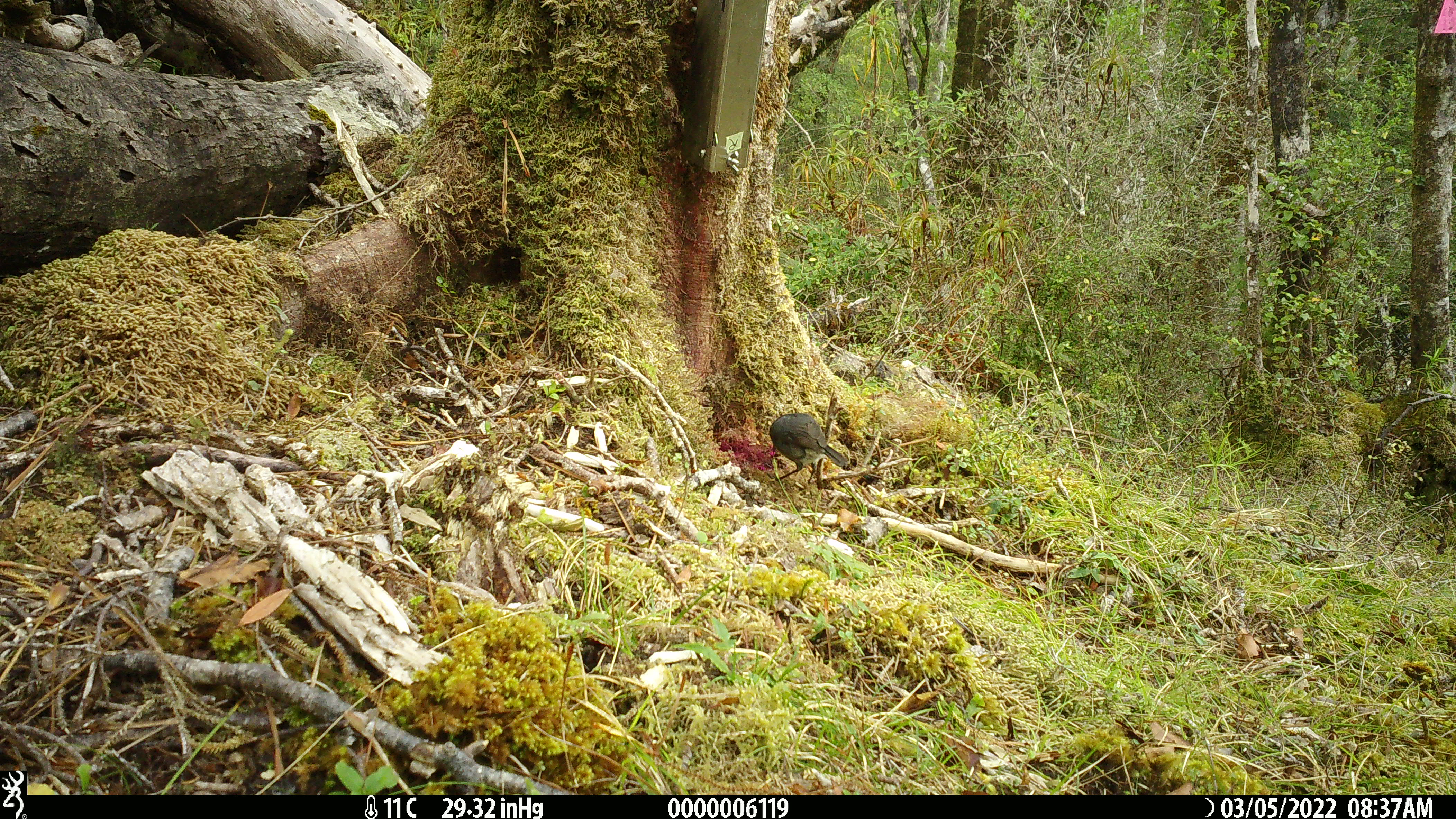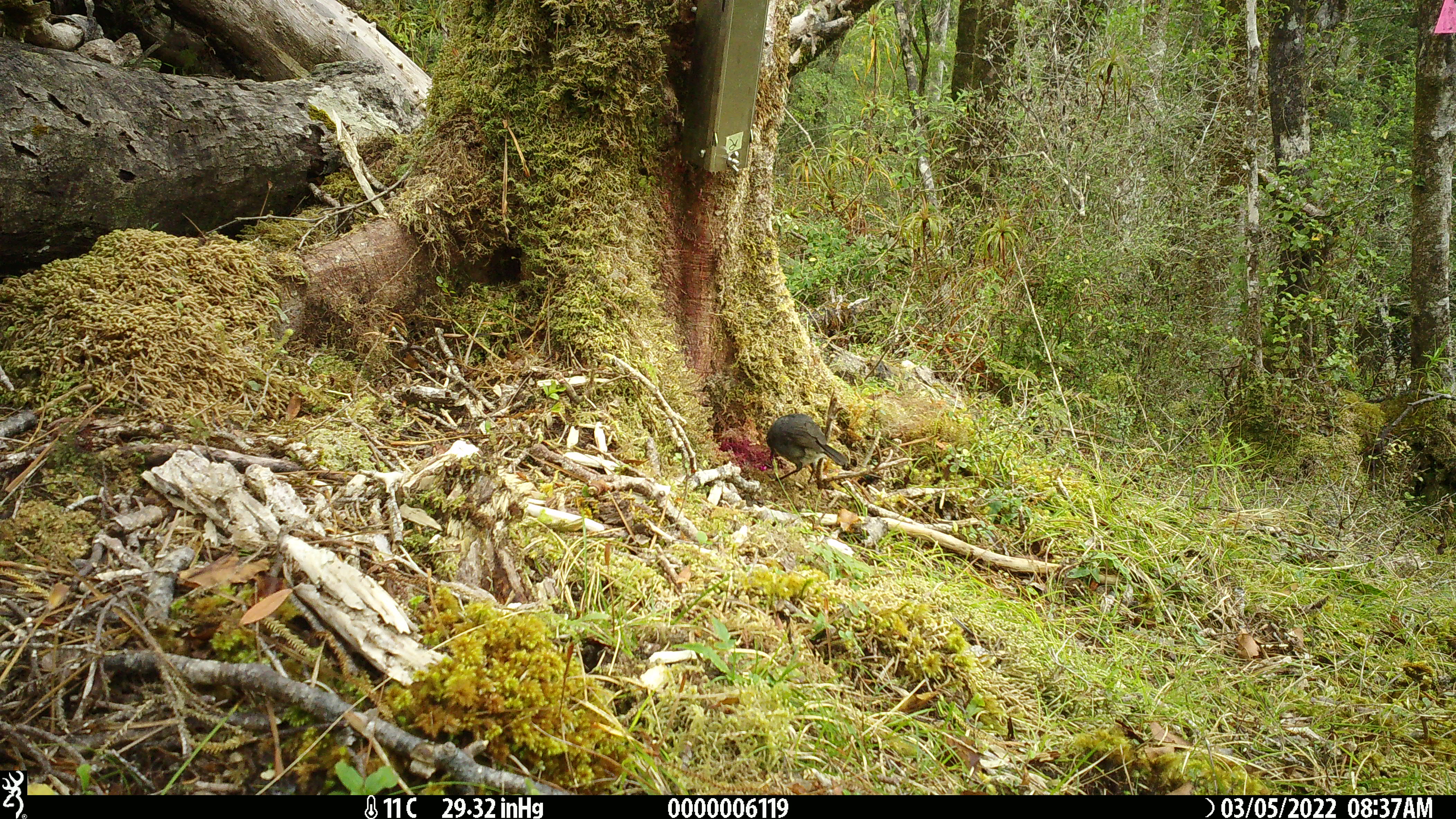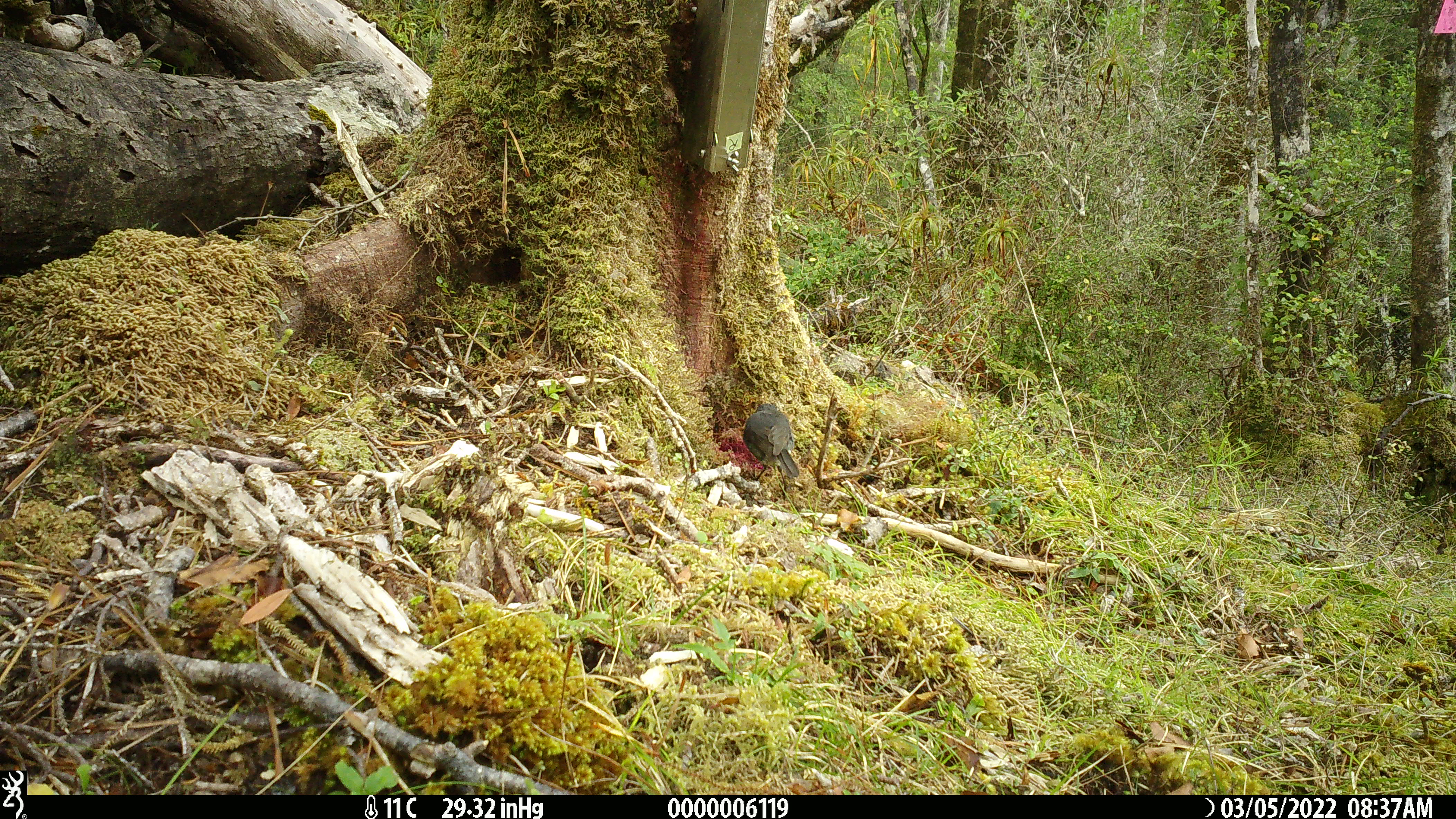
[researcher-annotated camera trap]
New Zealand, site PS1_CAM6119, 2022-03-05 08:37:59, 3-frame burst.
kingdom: Animalia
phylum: Chordata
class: Aves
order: Passeriformes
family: Petroicidae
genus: Petroica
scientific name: Petroica australis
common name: new zealand robin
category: robin